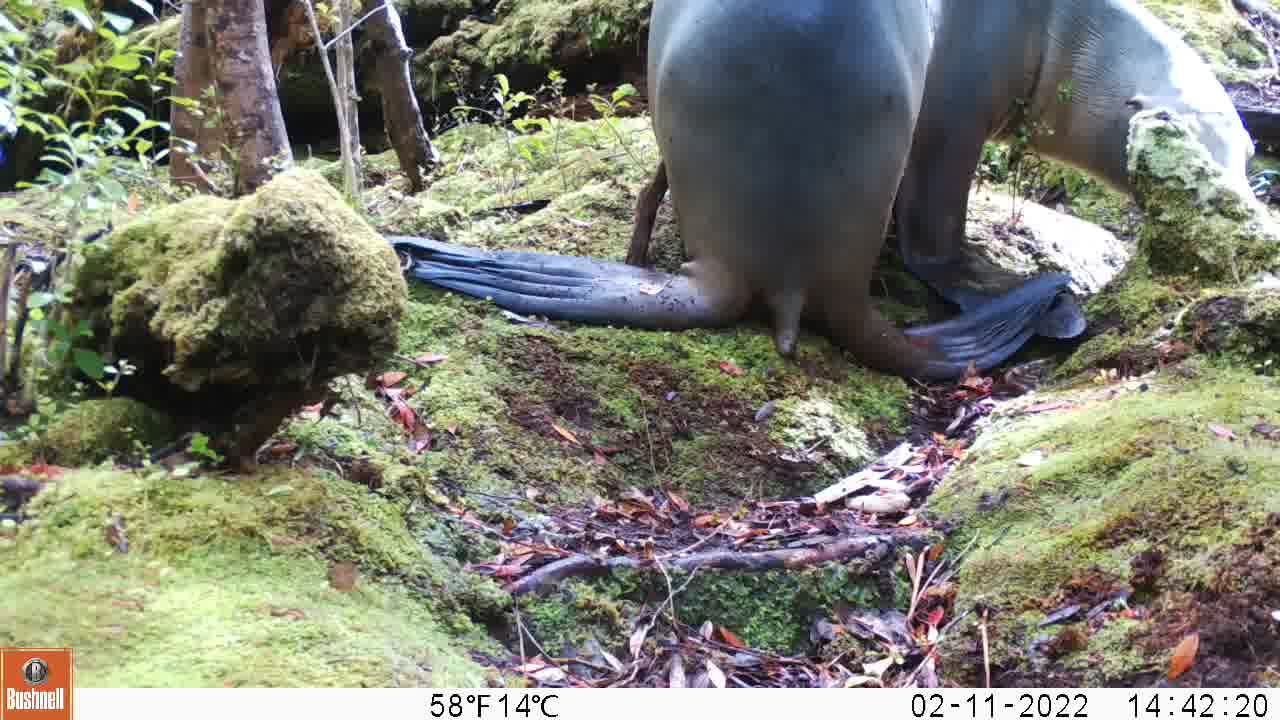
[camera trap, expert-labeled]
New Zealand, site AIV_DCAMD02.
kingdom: Animalia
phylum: Chordata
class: Mammalia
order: Carnivora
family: Otariidae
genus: Phocarctos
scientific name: Phocarctos hookeri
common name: new zealand sea lion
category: sealion